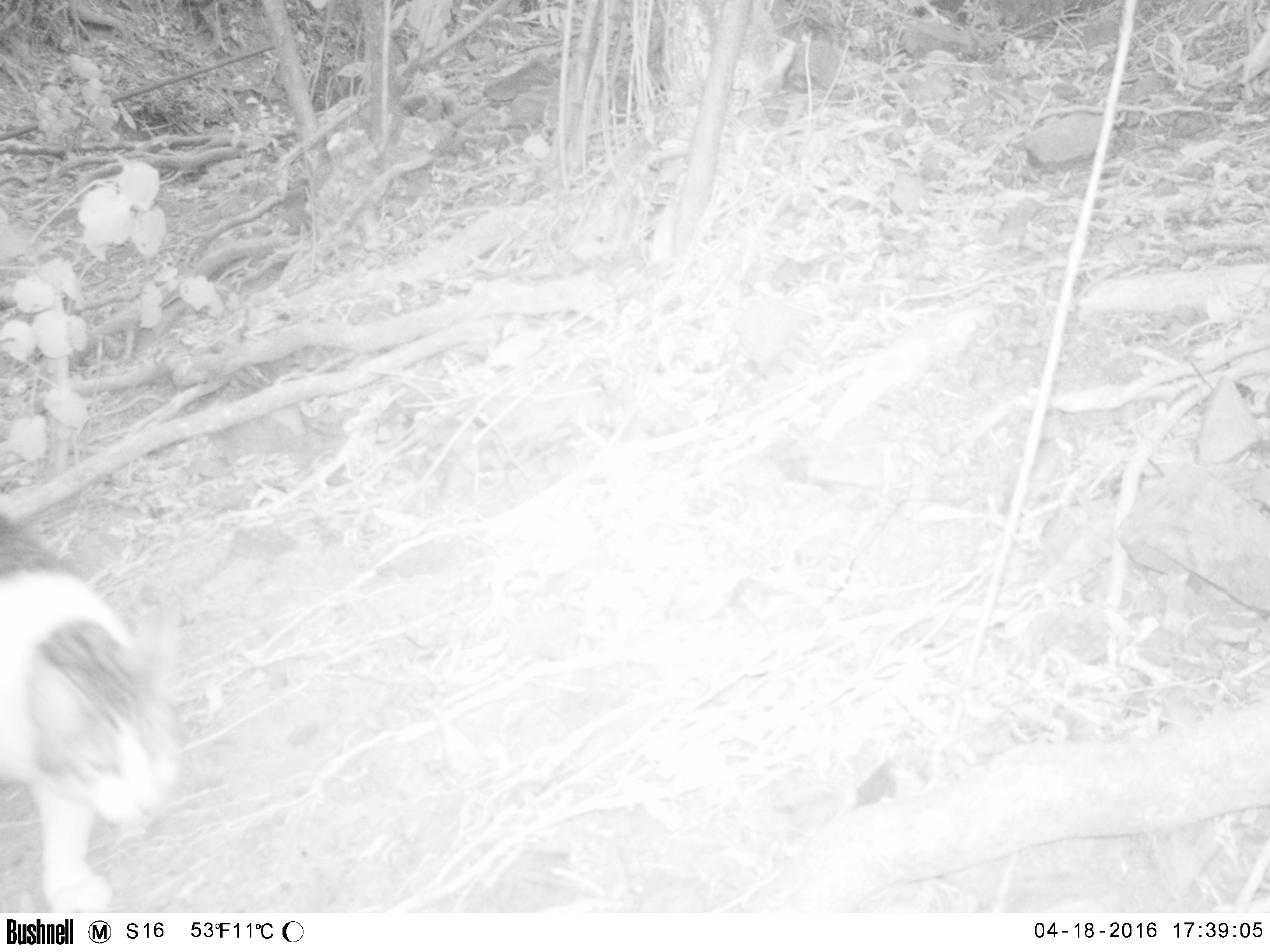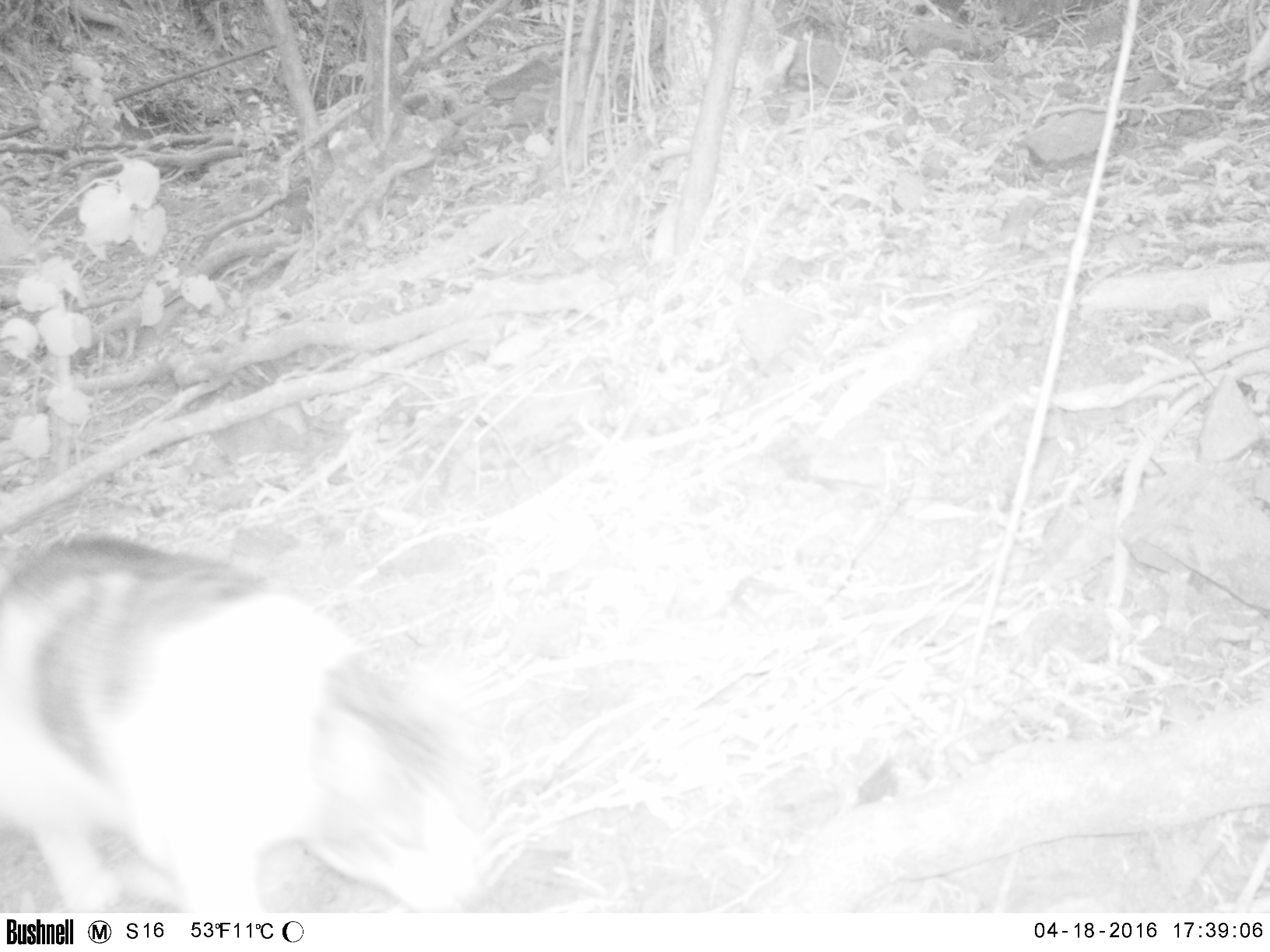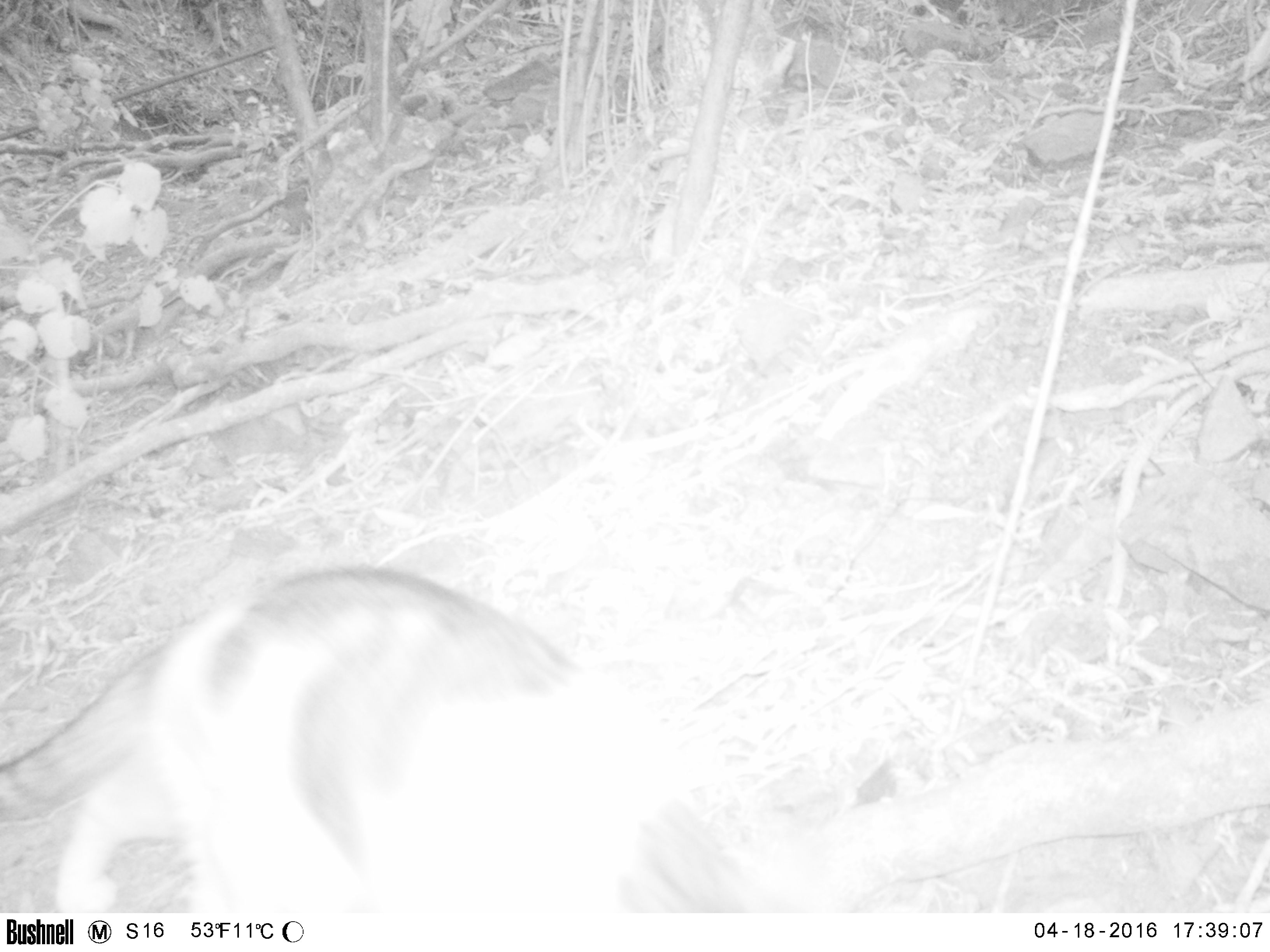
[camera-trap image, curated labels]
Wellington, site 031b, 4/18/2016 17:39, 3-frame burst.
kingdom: Animalia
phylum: Chordata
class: Mammalia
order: Carnivora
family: Felidae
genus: Felis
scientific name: Felis catus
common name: cat